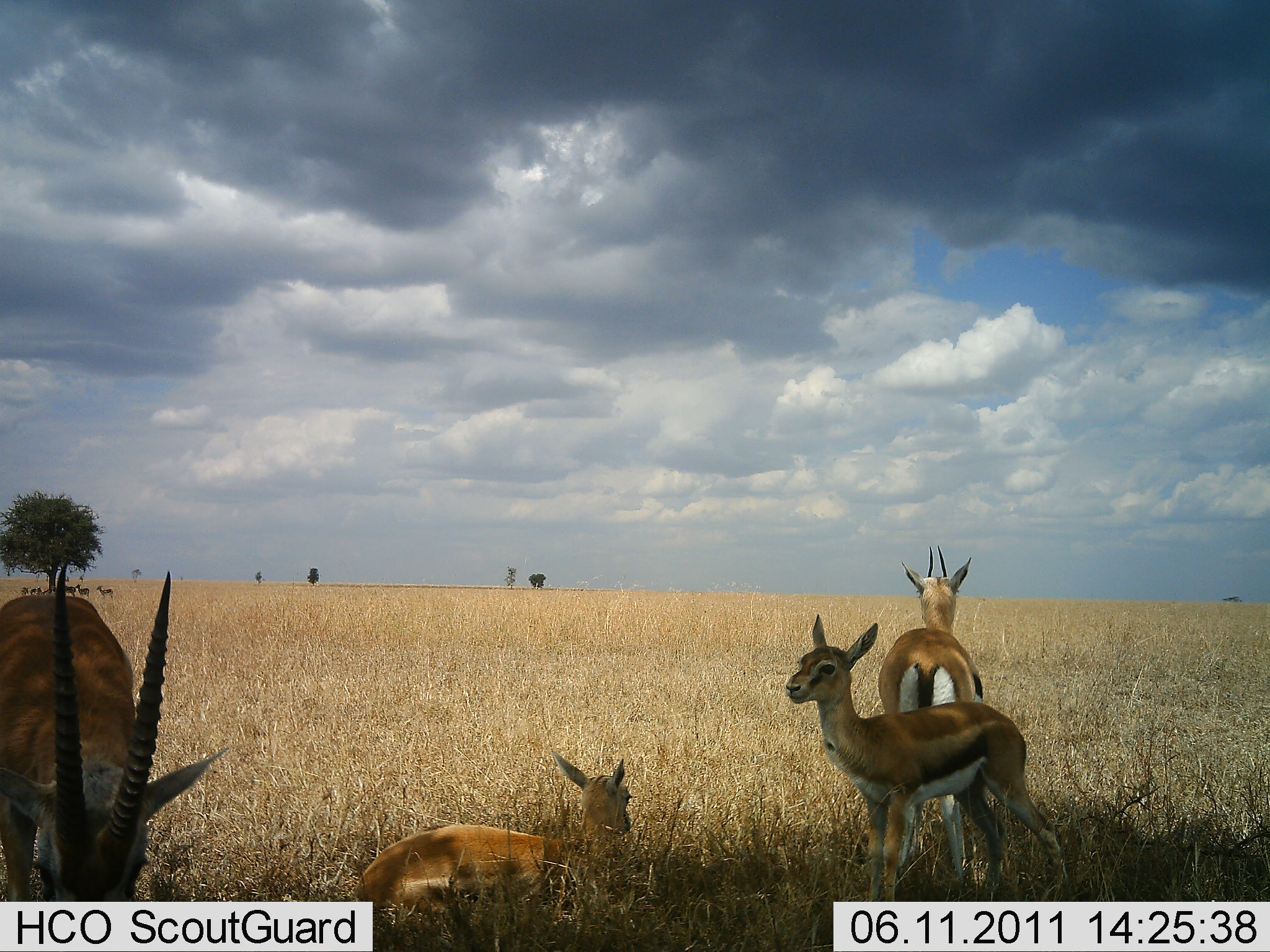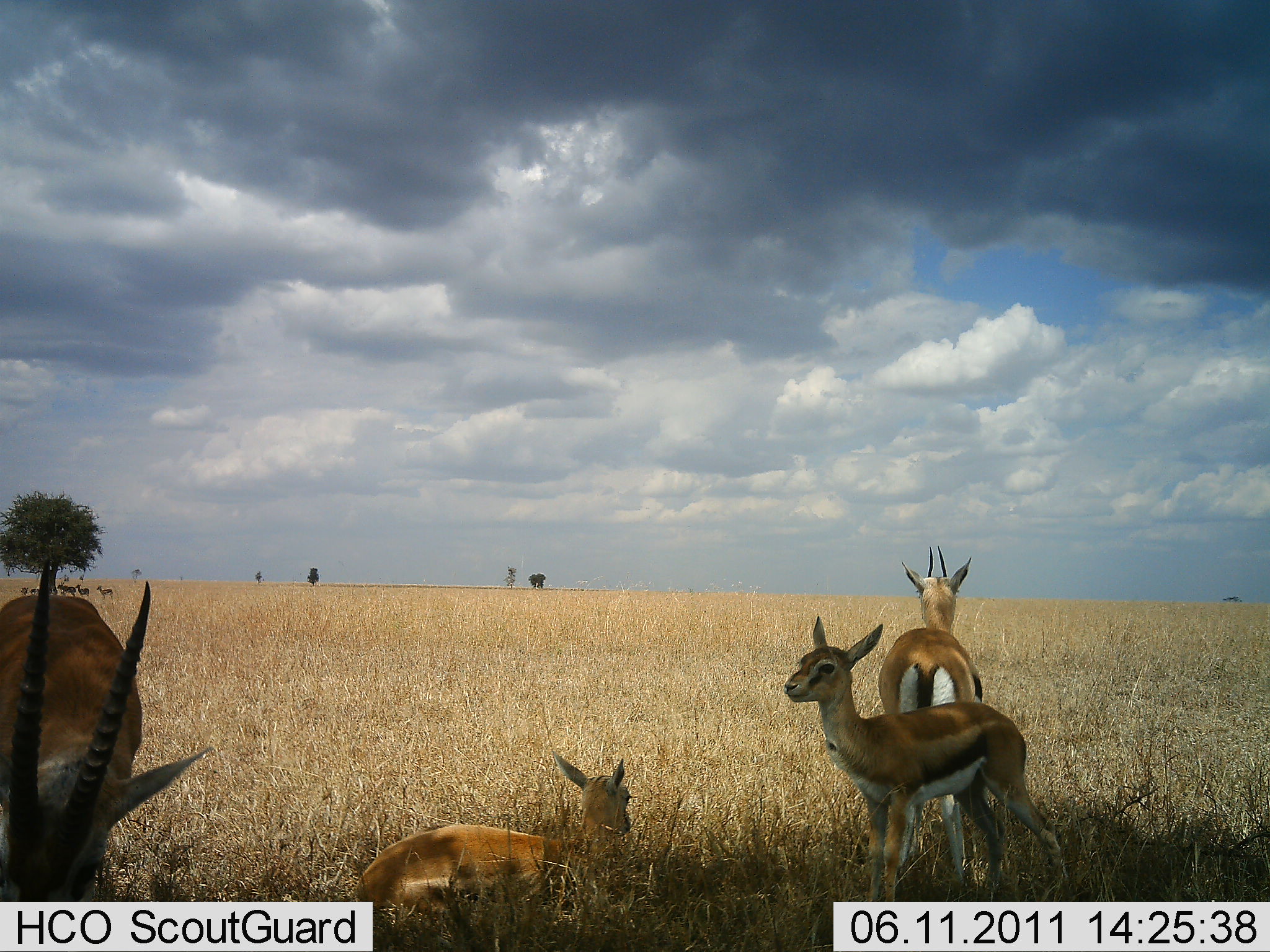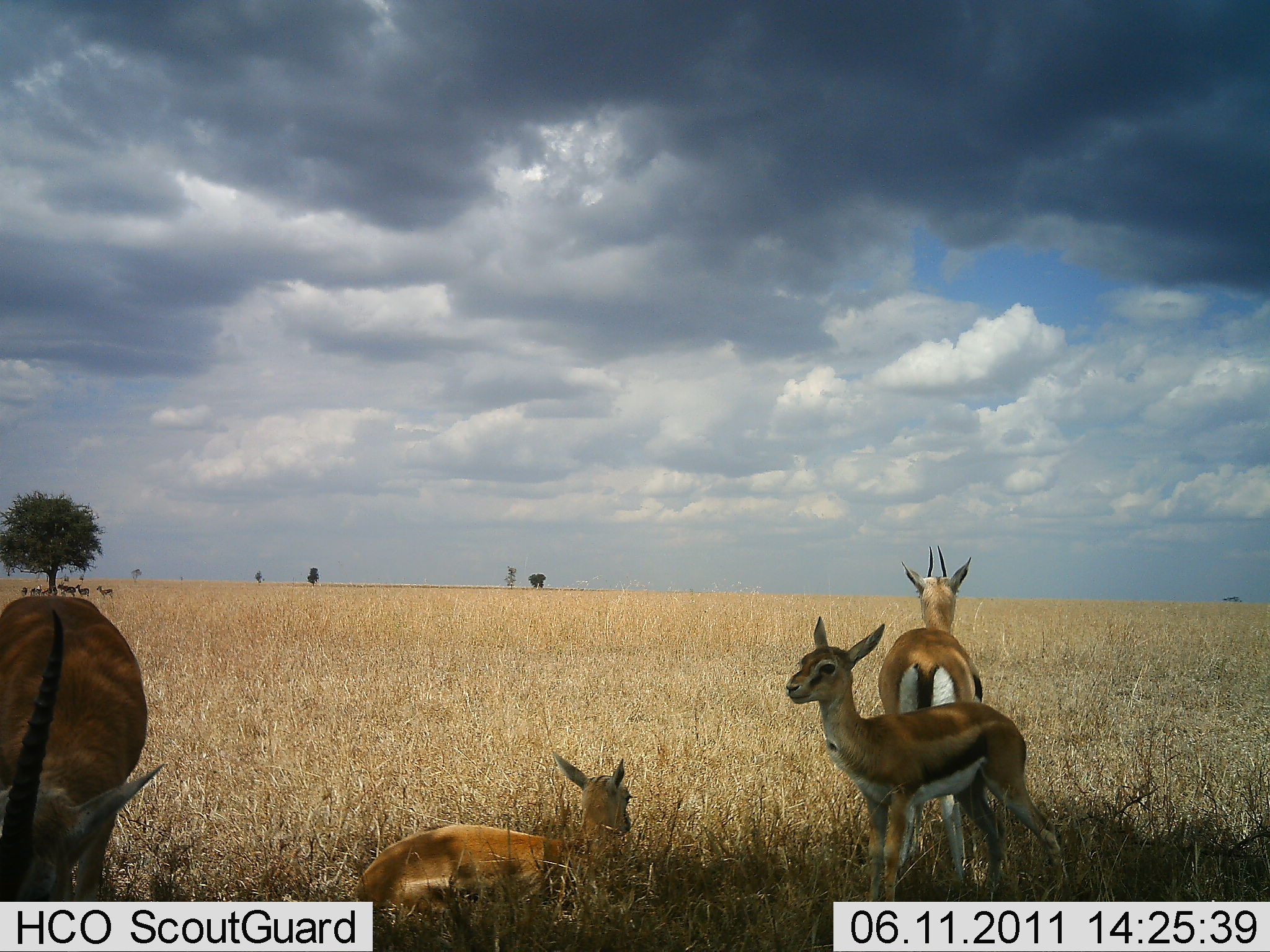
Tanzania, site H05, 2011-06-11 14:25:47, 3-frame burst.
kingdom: Animalia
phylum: Chordata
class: Mammalia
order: Artiodactyla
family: Bovidae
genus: Eudorcas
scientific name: Eudorcas thomsonii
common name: thomson's gazelle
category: gazellethomsons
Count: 4.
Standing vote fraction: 100%.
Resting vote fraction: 91%.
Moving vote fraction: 9%.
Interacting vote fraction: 0%.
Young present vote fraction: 18%.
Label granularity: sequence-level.